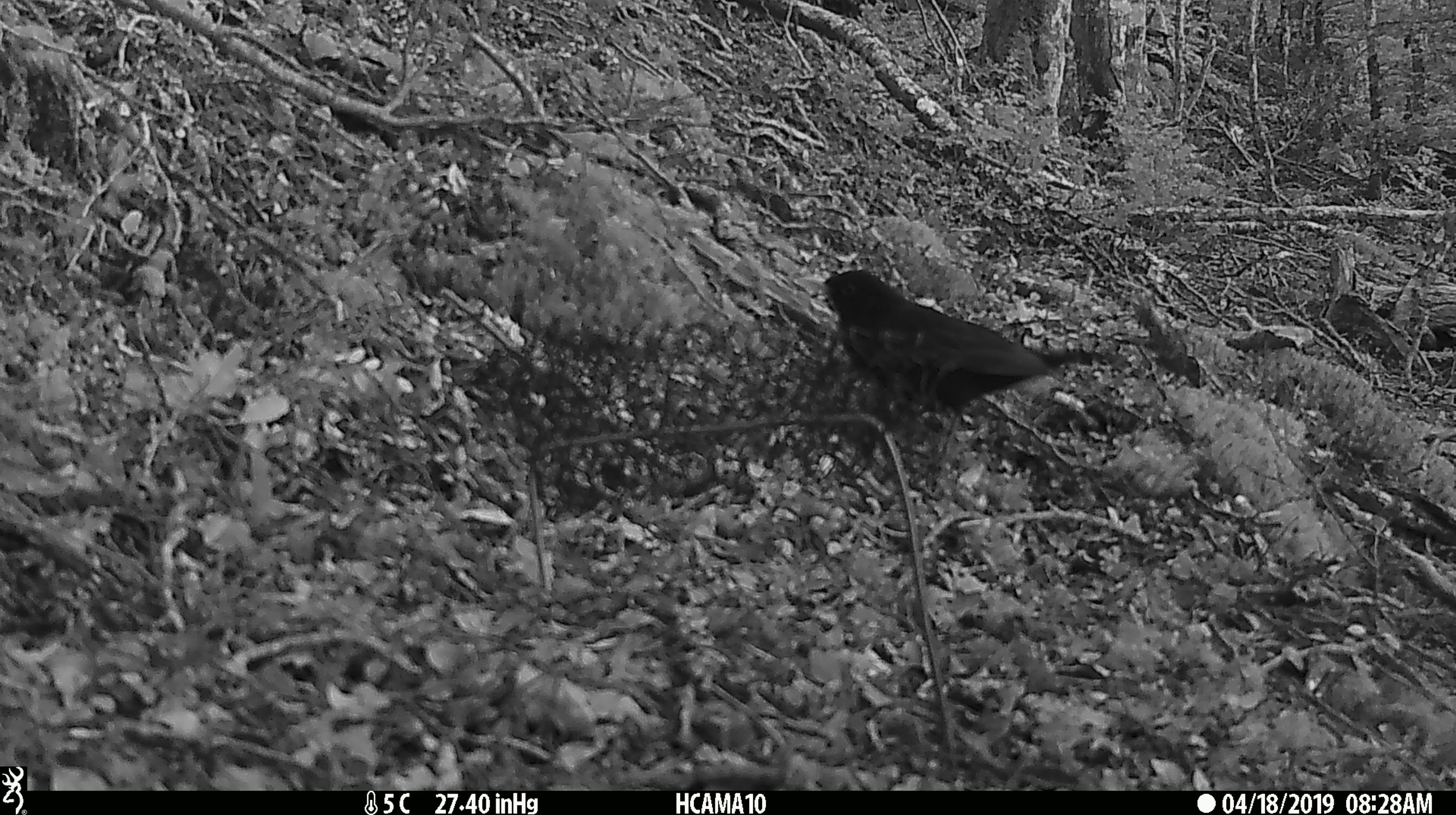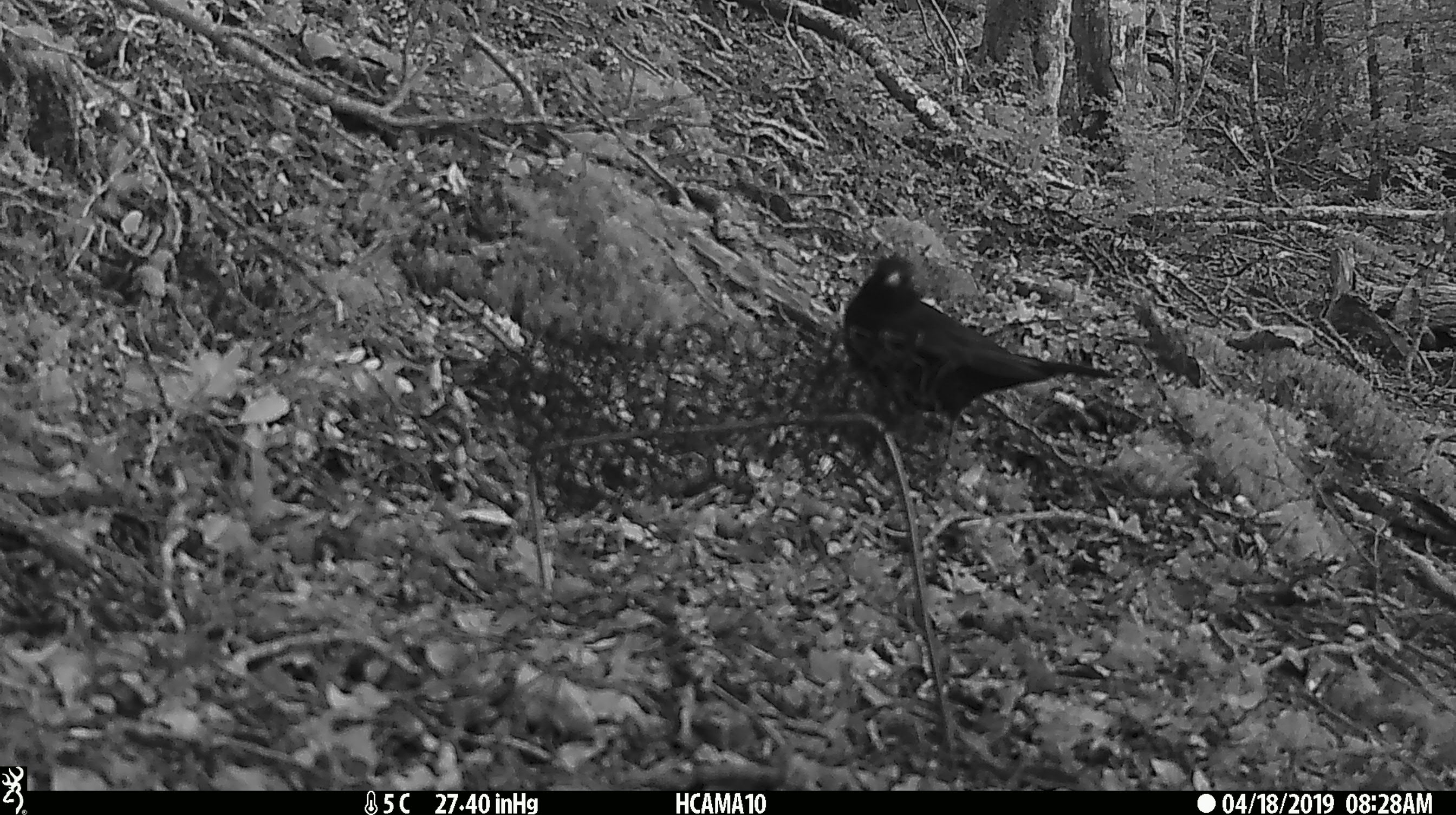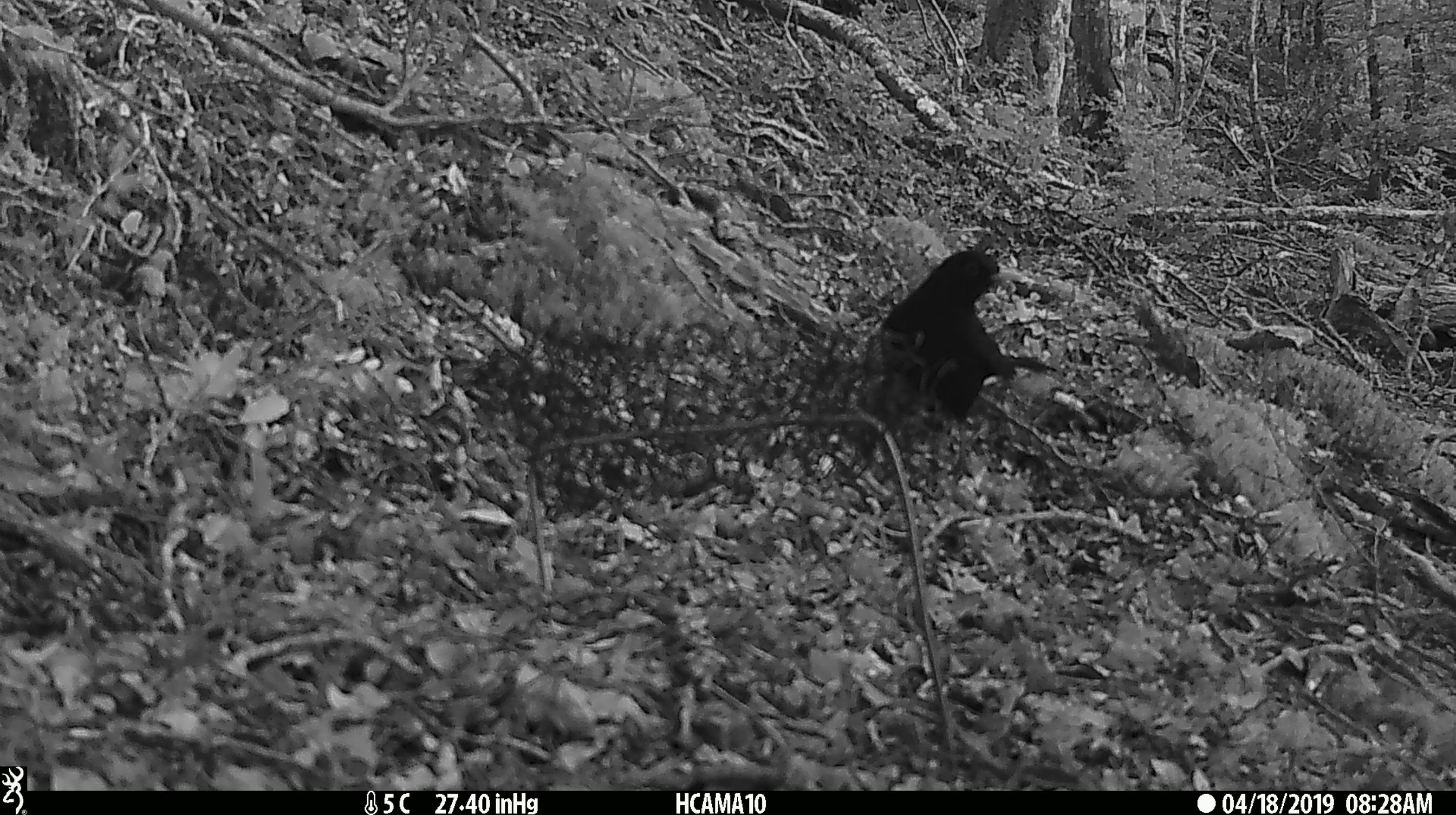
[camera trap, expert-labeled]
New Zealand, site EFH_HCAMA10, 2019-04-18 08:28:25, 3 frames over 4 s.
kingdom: Animalia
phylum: Chordata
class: Aves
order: Passeriformes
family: Turdidae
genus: Turdus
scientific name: Turdus merula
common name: eurasian blackbird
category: blackbird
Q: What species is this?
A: Blackbird (eurasian blackbird) (Turdus merula).